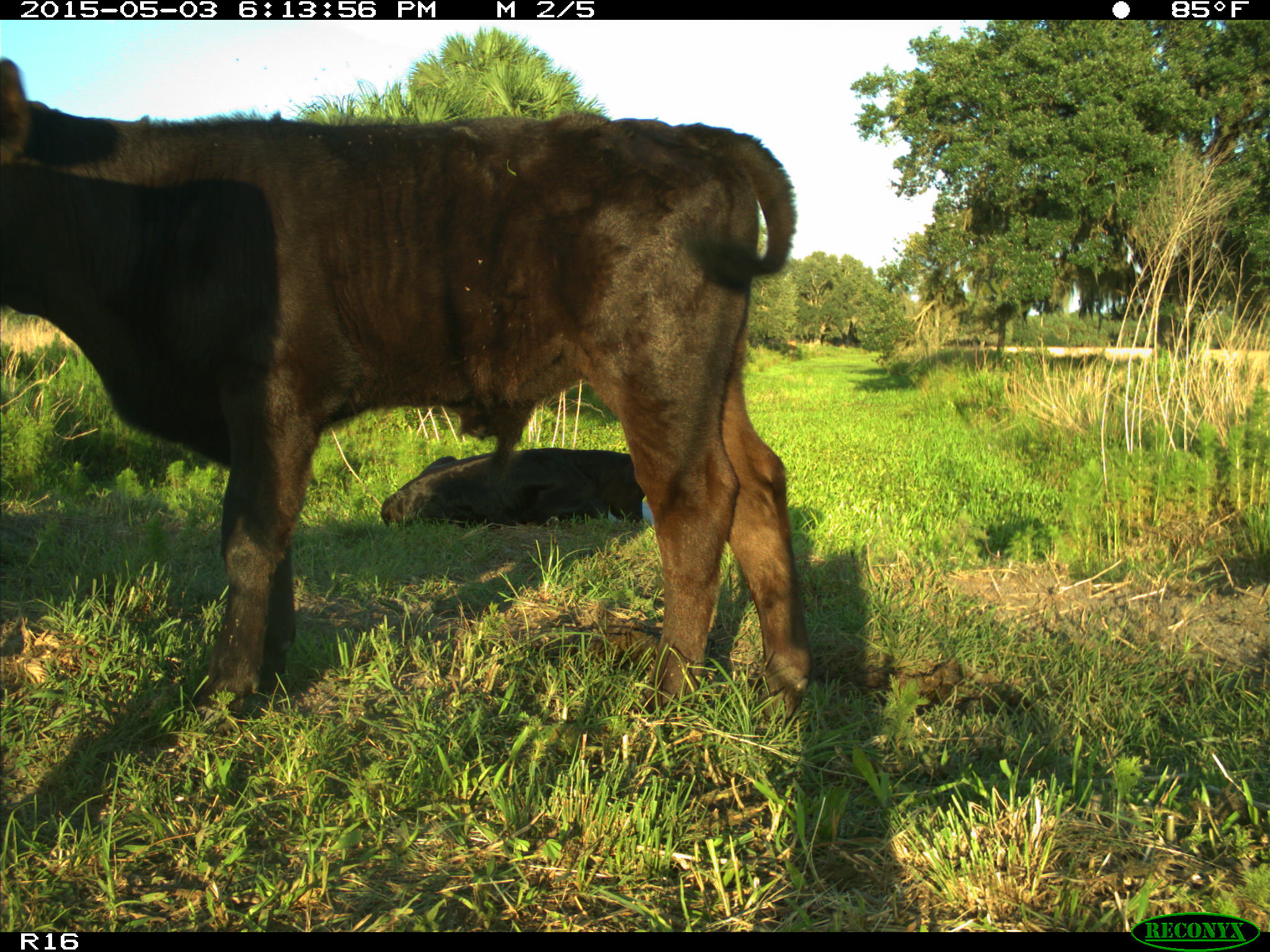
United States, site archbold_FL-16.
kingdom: Animalia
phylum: Chordata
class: Mammalia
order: Artiodactyla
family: Bovidae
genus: Bos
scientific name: Bos taurus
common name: domestic cow